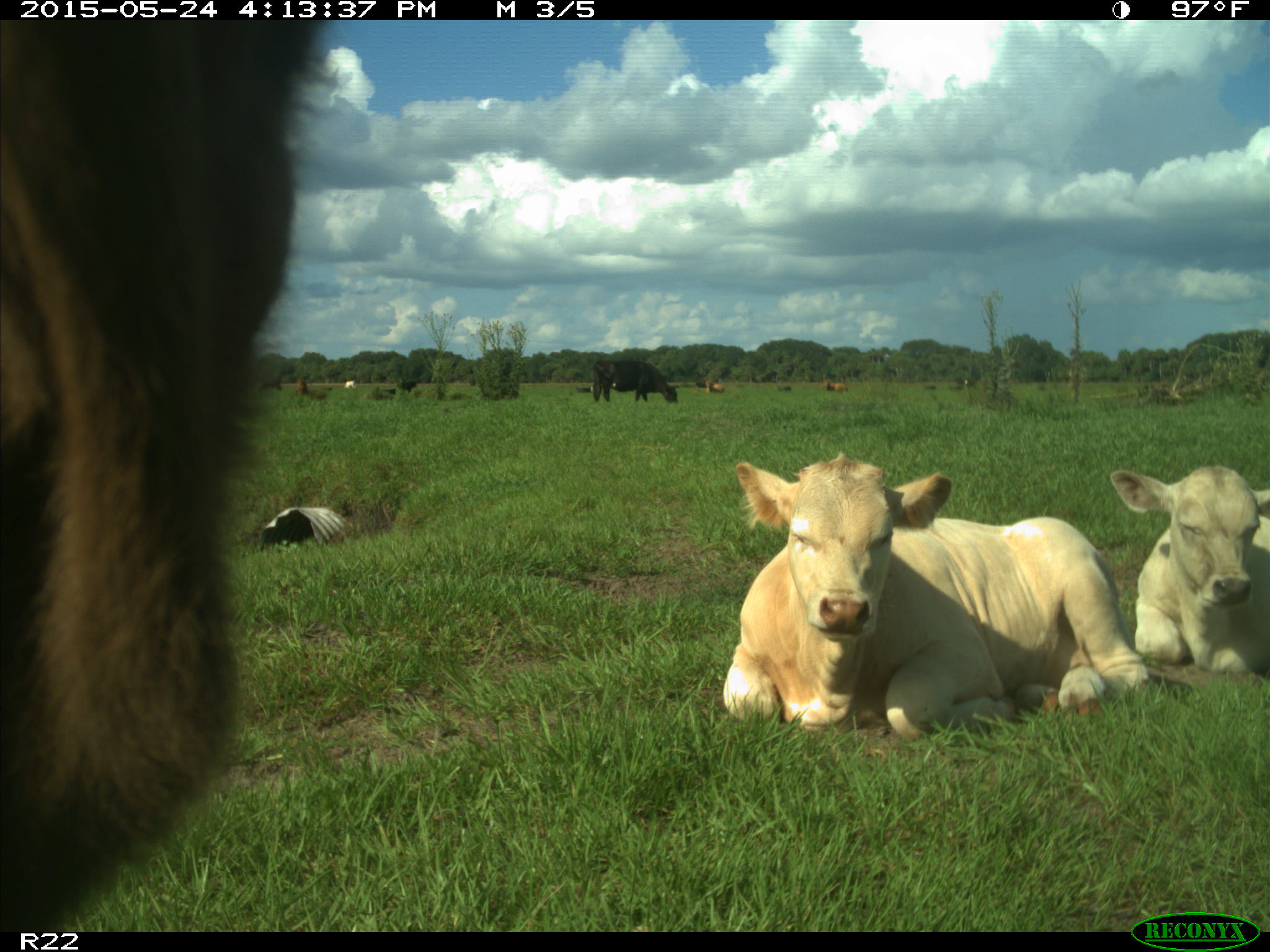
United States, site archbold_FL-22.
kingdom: Animalia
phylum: Chordata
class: Mammalia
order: Artiodactyla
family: Bovidae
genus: Bos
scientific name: Bos taurus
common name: domestic cow